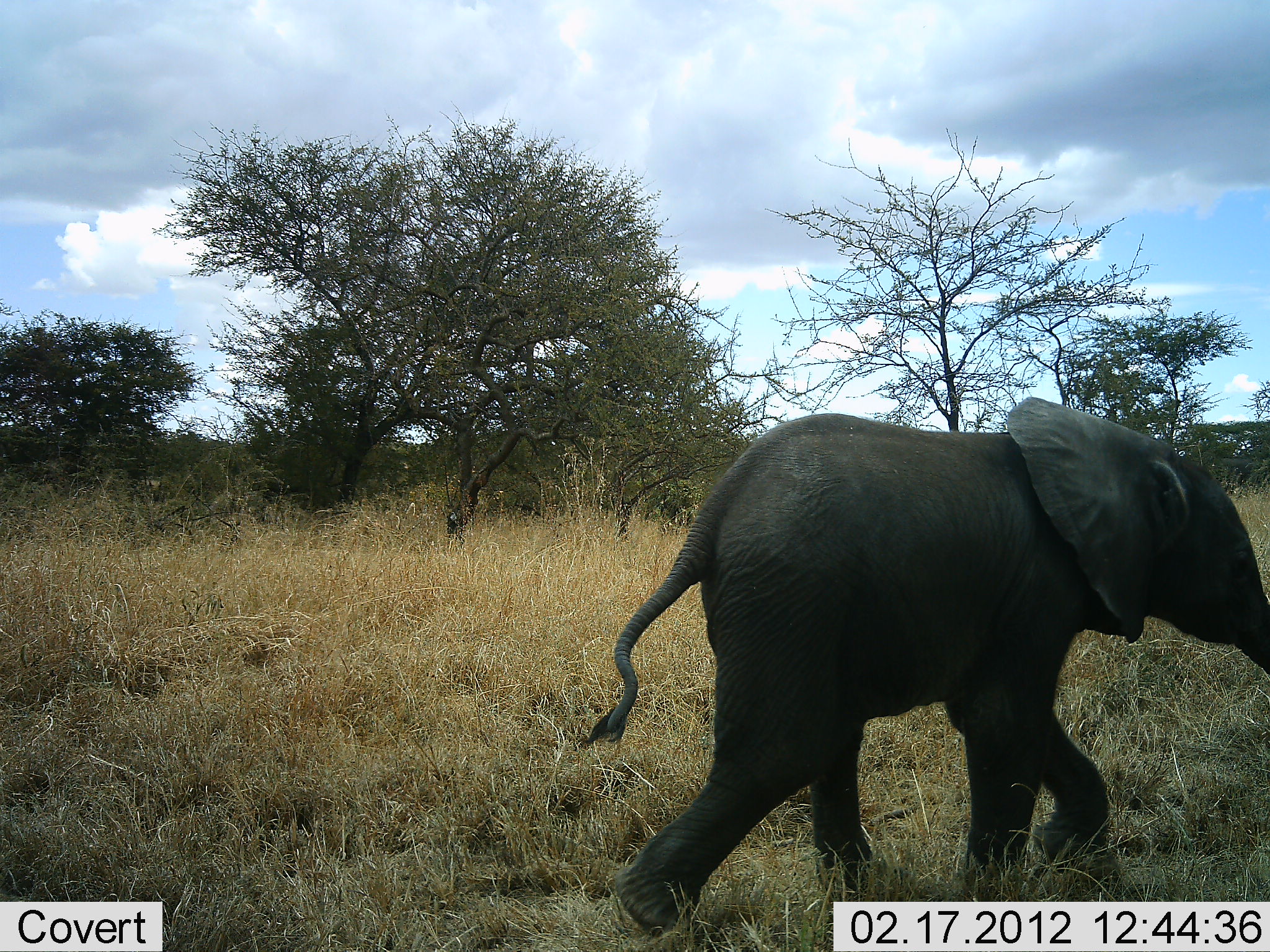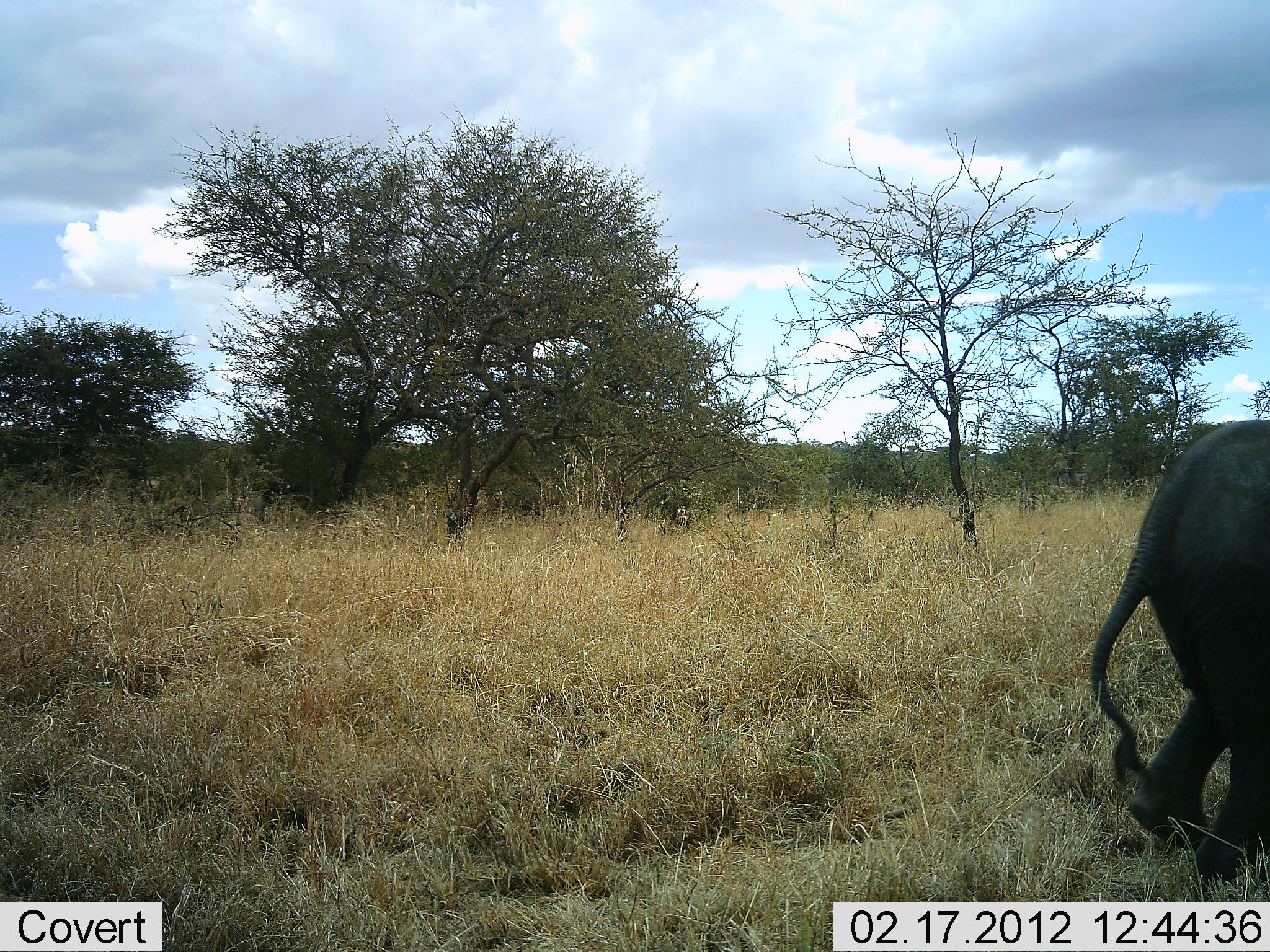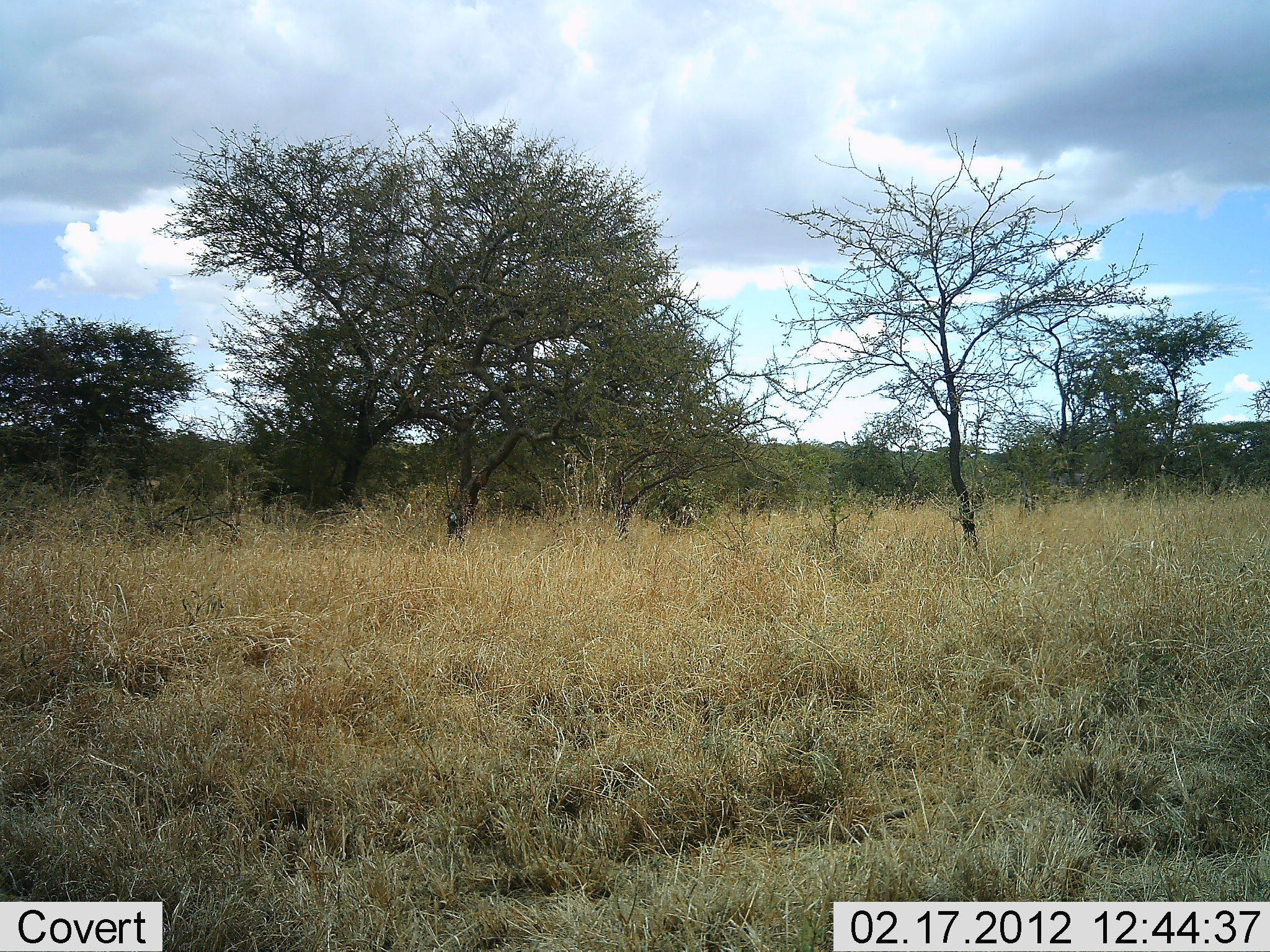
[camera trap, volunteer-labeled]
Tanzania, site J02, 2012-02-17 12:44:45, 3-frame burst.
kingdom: Animalia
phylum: Chordata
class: Mammalia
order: Proboscidea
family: Elephantidae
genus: Loxodonta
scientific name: Loxodonta africana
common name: african bush elephant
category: elephant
Elephant (african bush elephant) (Loxodonta africana), count 1. Behavior (volunteer vote fractions): standing 10%, resting 0%, moving 100%, interacting 0%. Young present (vote fraction): 85%. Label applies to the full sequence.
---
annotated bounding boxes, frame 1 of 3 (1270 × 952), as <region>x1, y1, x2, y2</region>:
animal: <region>577, 396, 1270, 936</region>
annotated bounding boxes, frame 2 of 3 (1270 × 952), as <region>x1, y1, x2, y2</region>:
animal: <region>1088, 415, 1270, 890</region>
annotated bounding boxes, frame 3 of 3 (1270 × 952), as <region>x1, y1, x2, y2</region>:
animal: <region>1016, 487, 1055, 518</region>